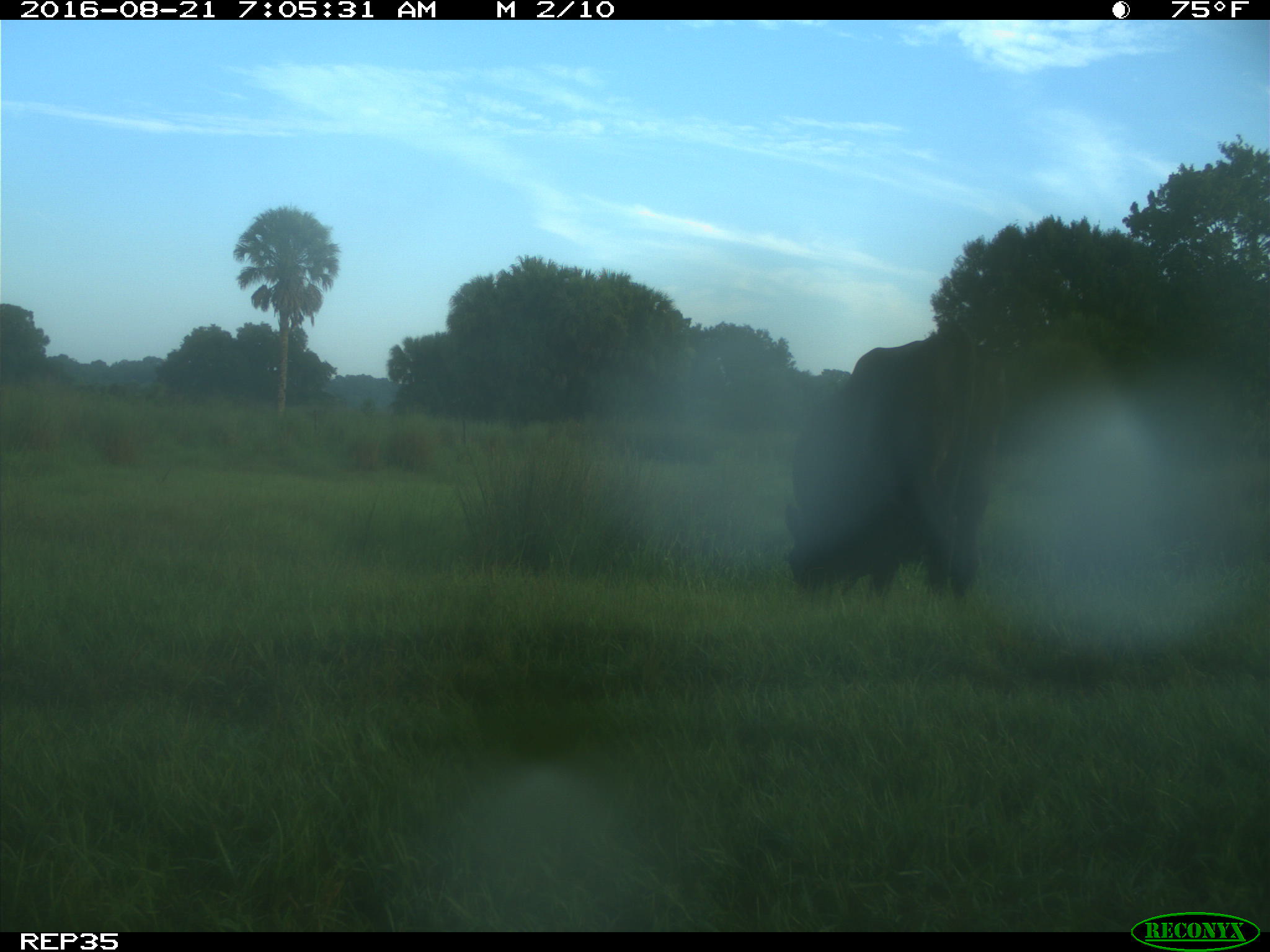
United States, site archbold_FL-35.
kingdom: Animalia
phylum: Chordata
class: Mammalia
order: Artiodactyla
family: Bovidae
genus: Bos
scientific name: Bos taurus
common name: domestic cow